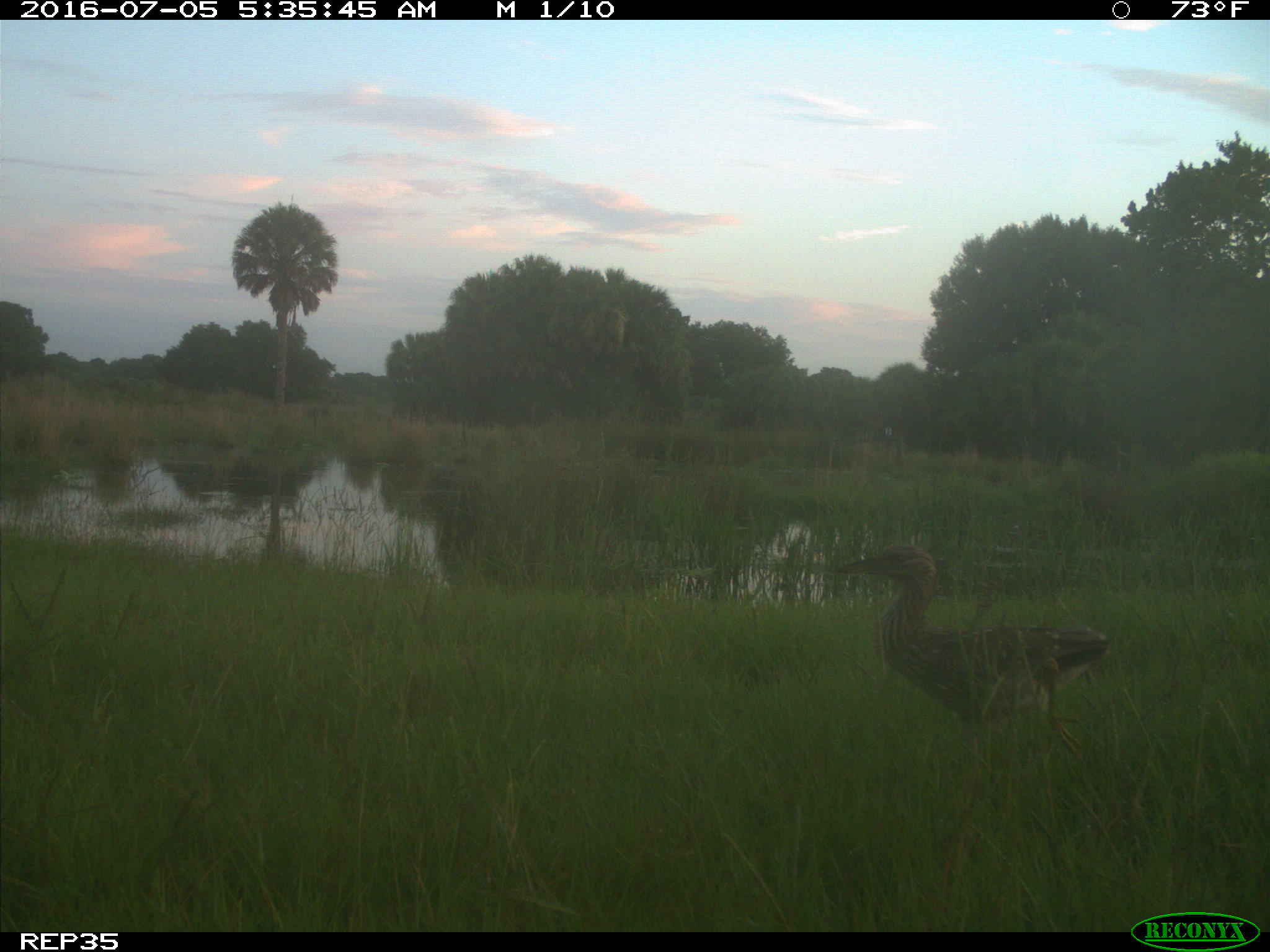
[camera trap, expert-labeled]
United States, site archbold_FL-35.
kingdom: Animalia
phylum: Chordata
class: Aves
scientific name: Aves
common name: birds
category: unidentified bird